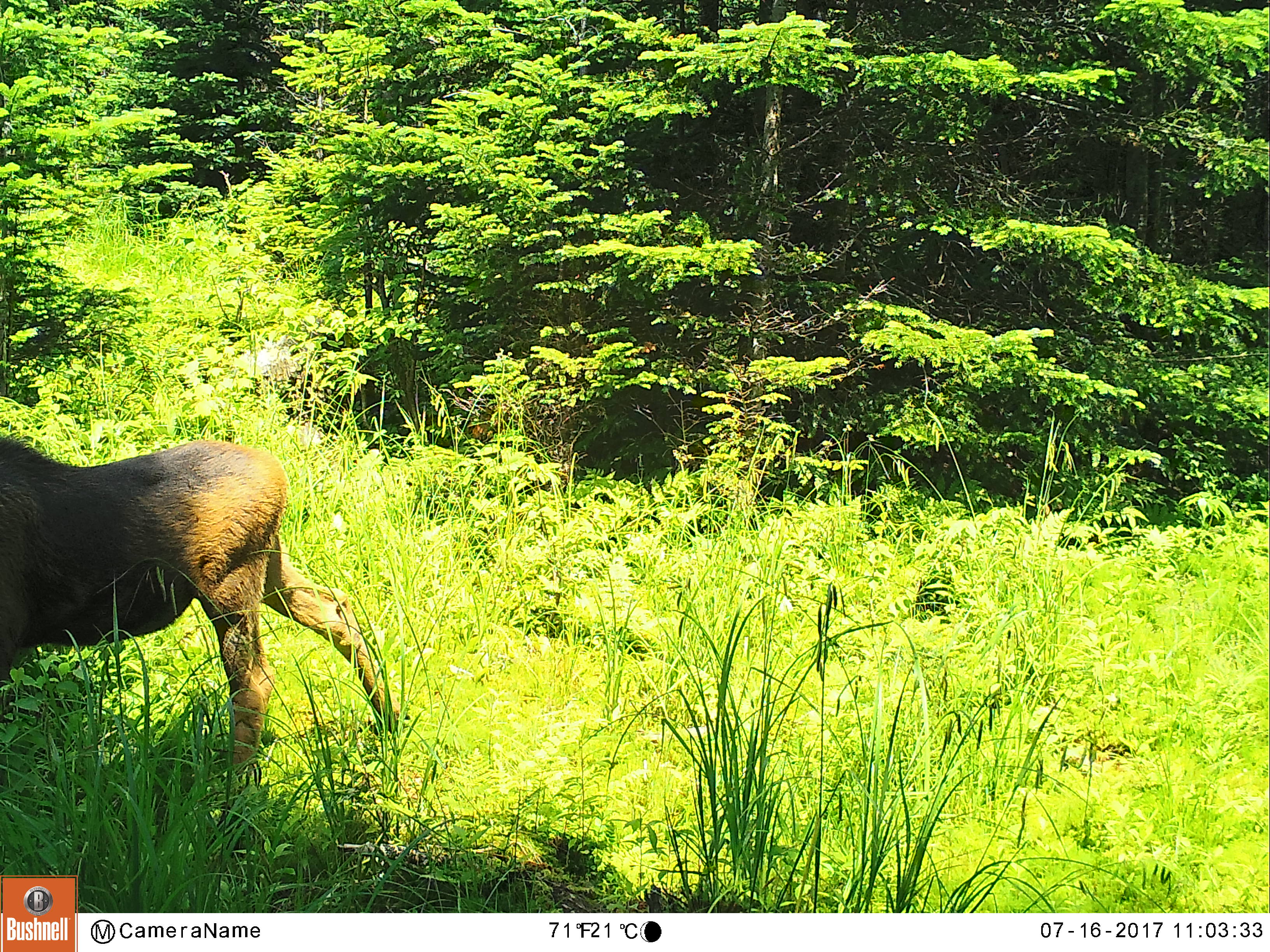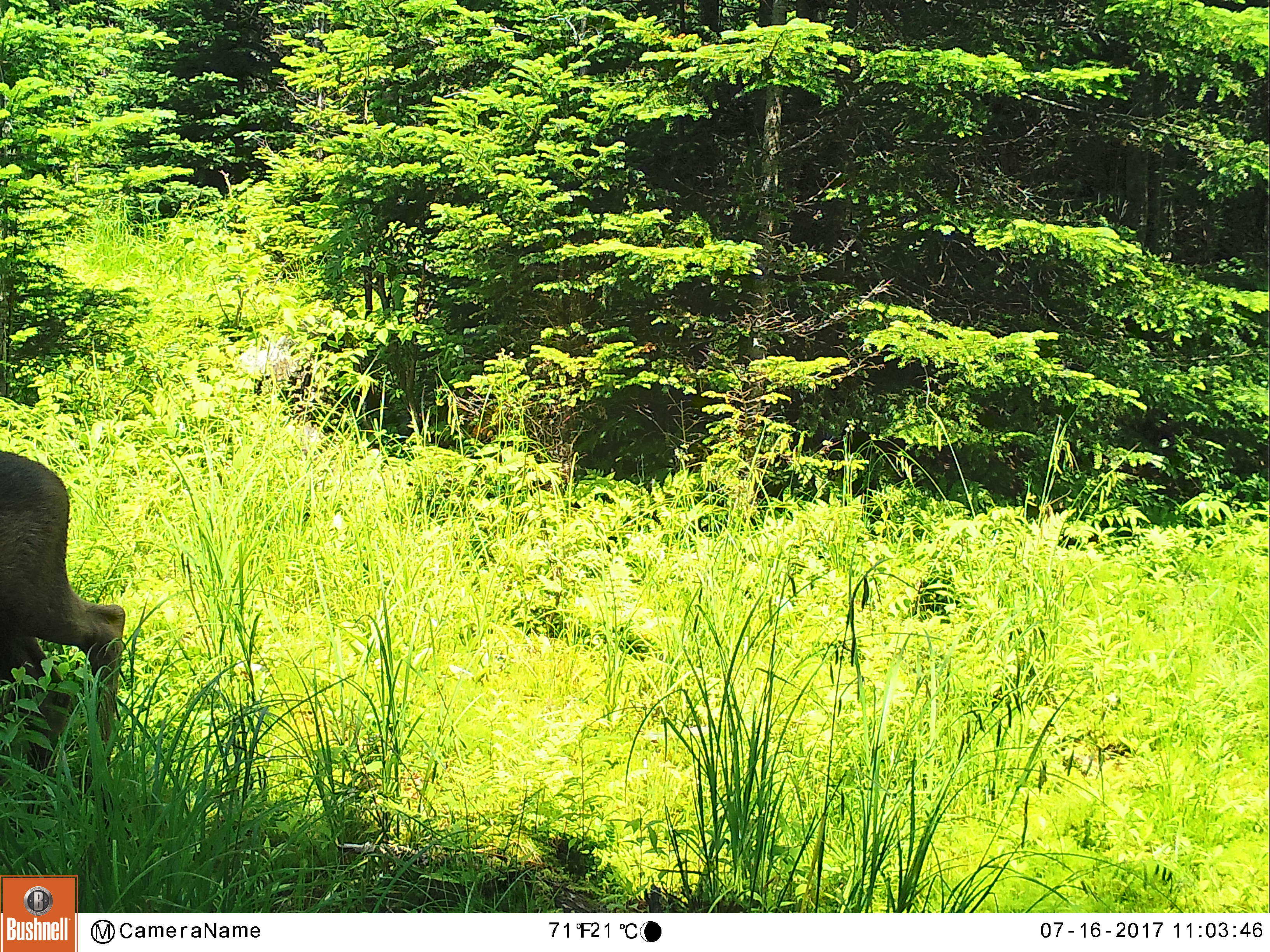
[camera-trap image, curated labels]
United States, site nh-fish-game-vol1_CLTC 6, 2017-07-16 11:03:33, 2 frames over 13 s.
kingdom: Animalia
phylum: Chordata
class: Mammalia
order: Artiodactyla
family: Cervidae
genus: Alces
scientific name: Alces alces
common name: moose